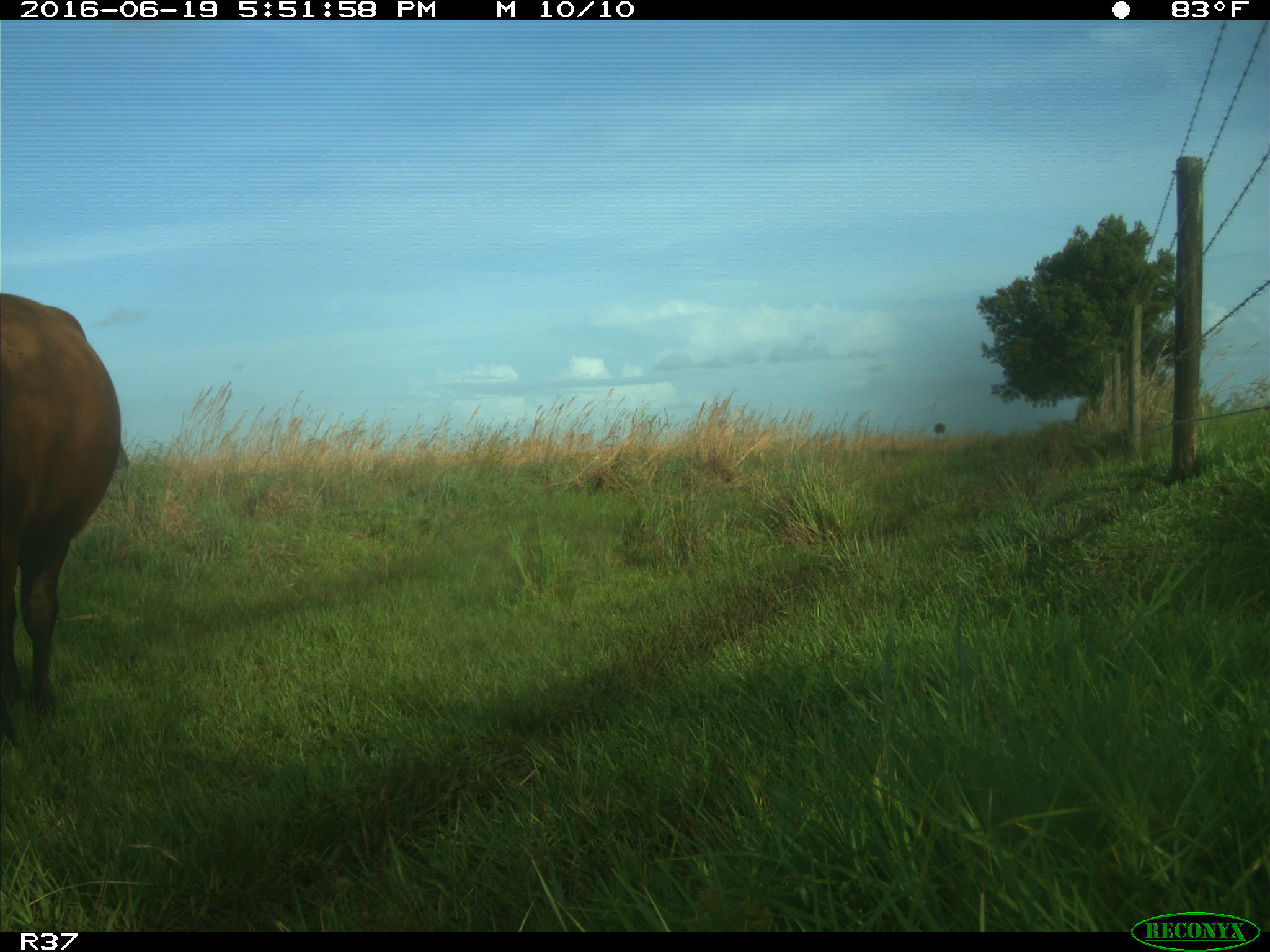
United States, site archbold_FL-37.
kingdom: Animalia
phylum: Chordata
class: Mammalia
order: Artiodactyla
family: Bovidae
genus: Bos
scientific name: Bos taurus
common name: domestic cow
Bos taurus (domestic cow).